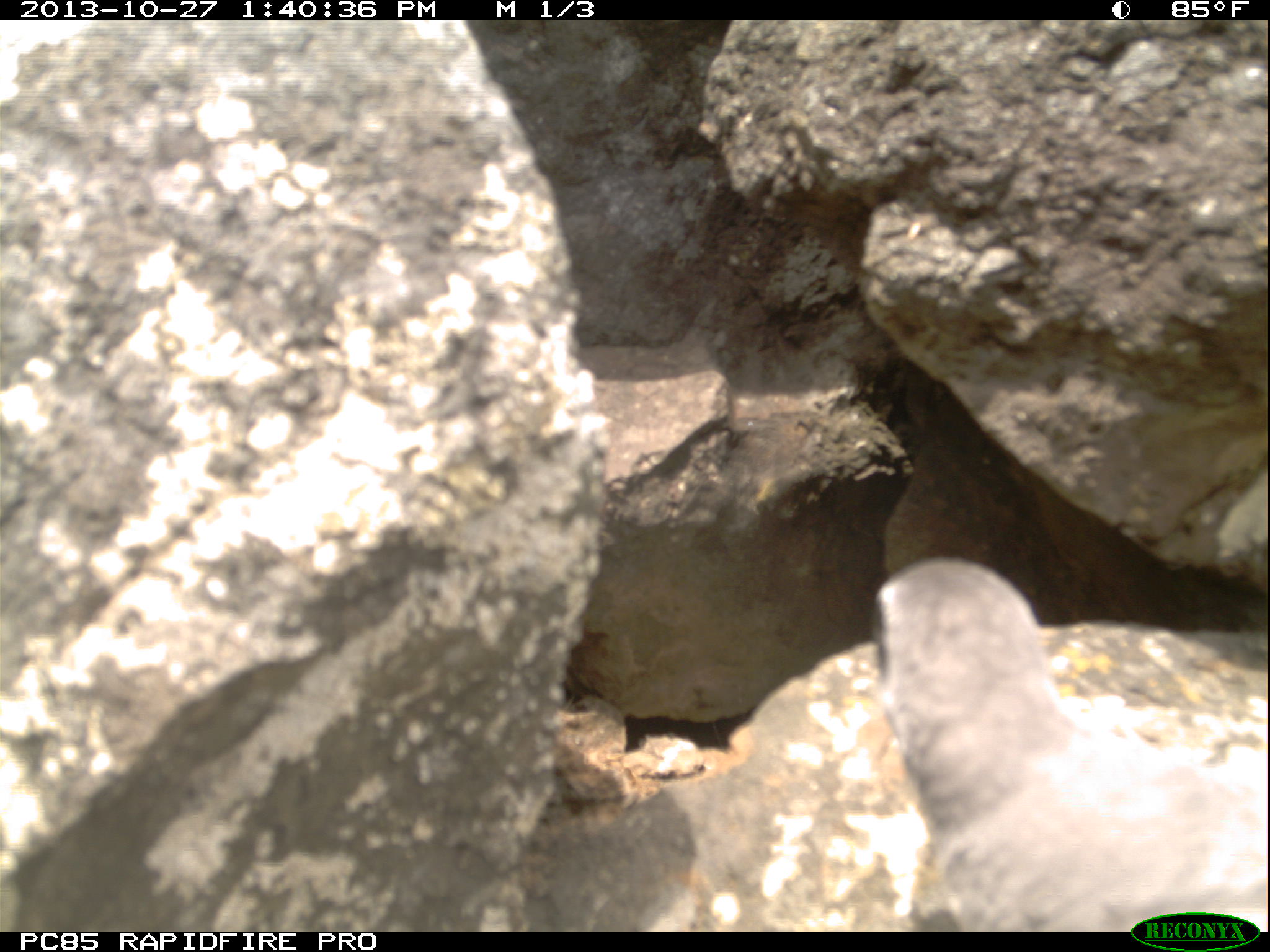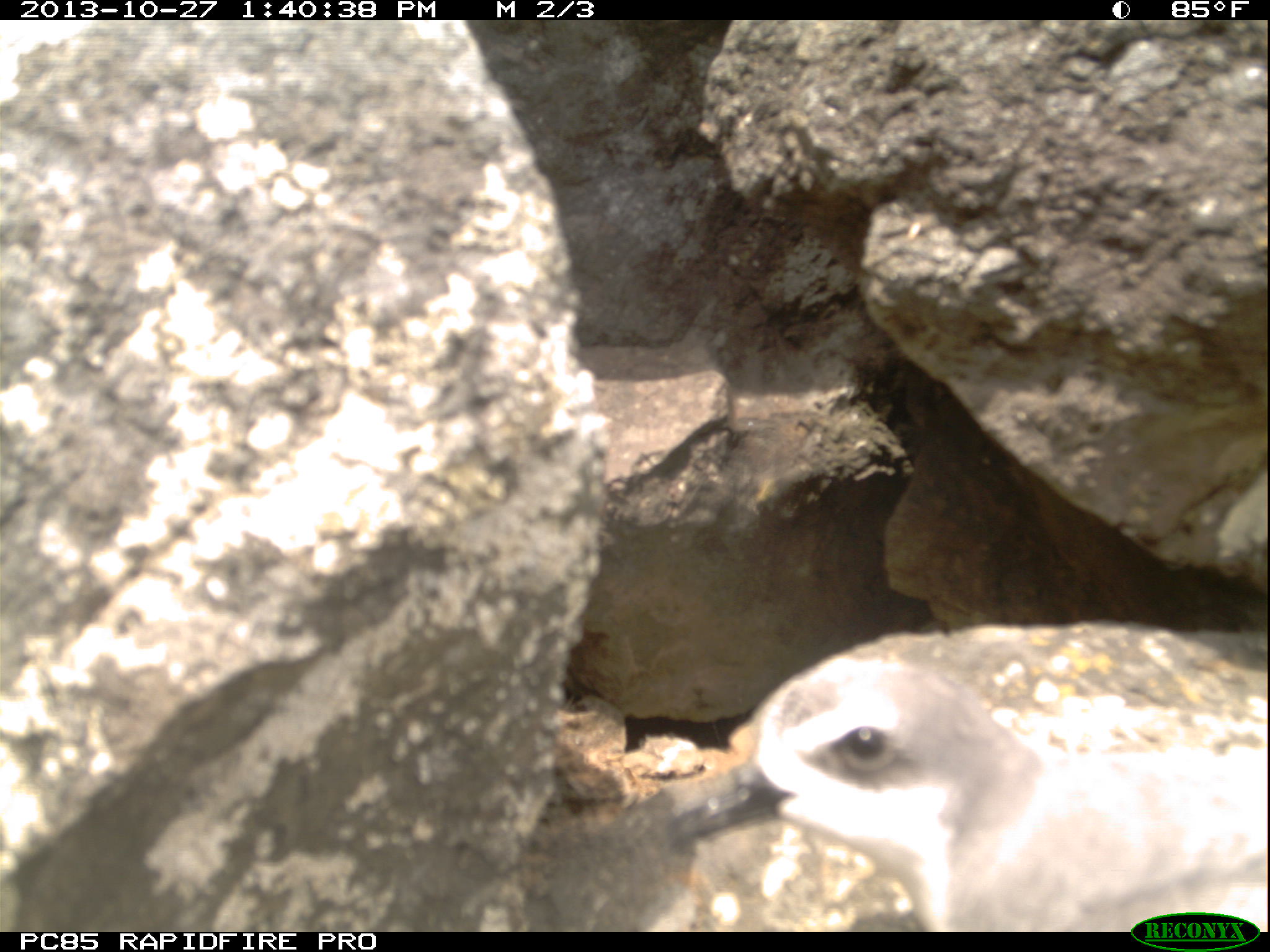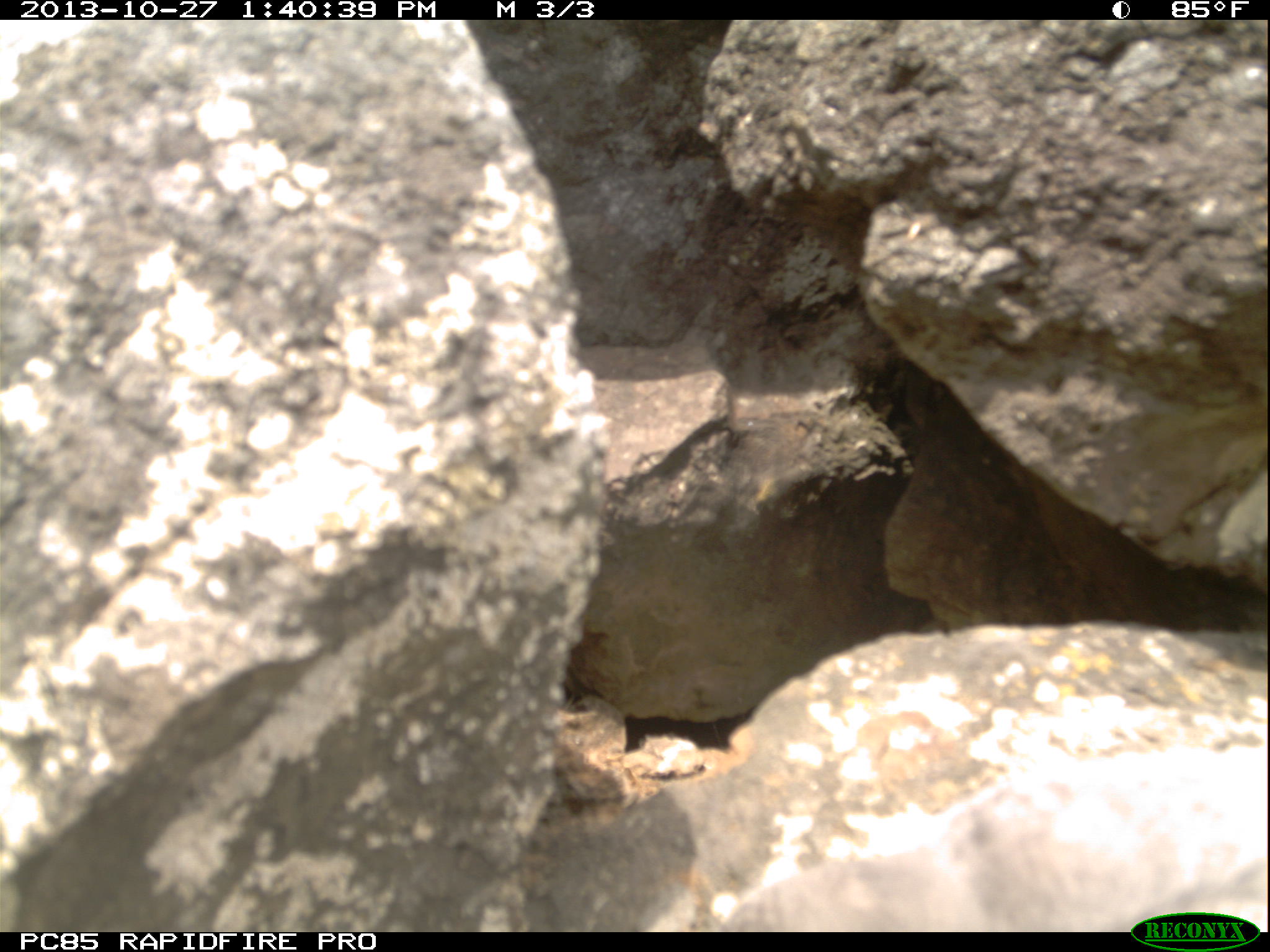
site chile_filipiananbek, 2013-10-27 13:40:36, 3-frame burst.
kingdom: Animalia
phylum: Chordata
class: Aves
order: Procellariiformes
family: Procellariidae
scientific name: Procellariidae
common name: petrel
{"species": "petrel (Procellariidae)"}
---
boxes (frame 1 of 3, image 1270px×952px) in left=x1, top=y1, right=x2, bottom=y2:
petrel: left=863, top=547, right=1268, bottom=931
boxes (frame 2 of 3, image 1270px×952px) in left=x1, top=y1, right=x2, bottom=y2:
petrel: left=529, top=623, right=1270, bottom=933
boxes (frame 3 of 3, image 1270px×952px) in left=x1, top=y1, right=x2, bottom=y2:
petrel: left=714, top=727, right=1269, bottom=935